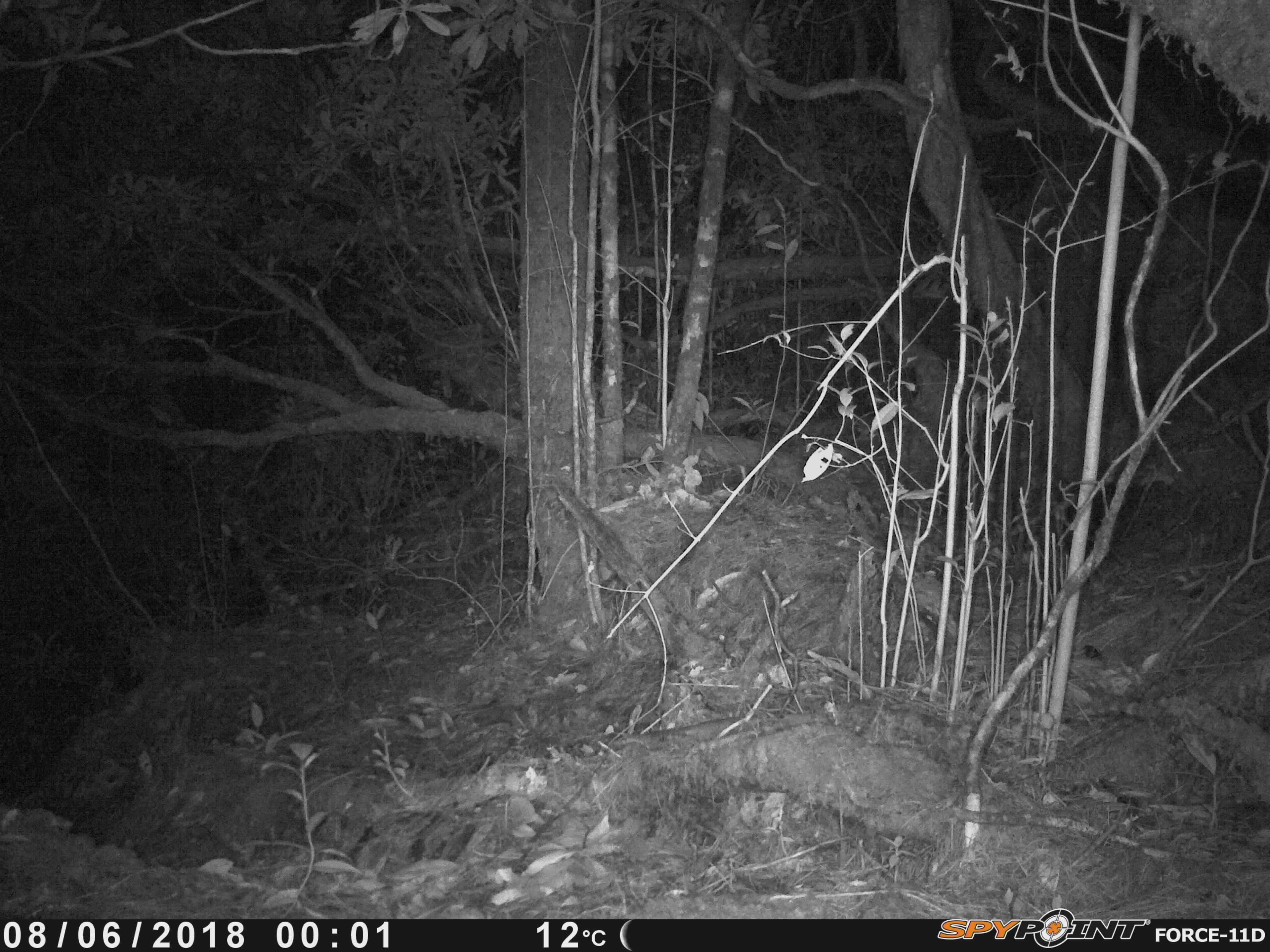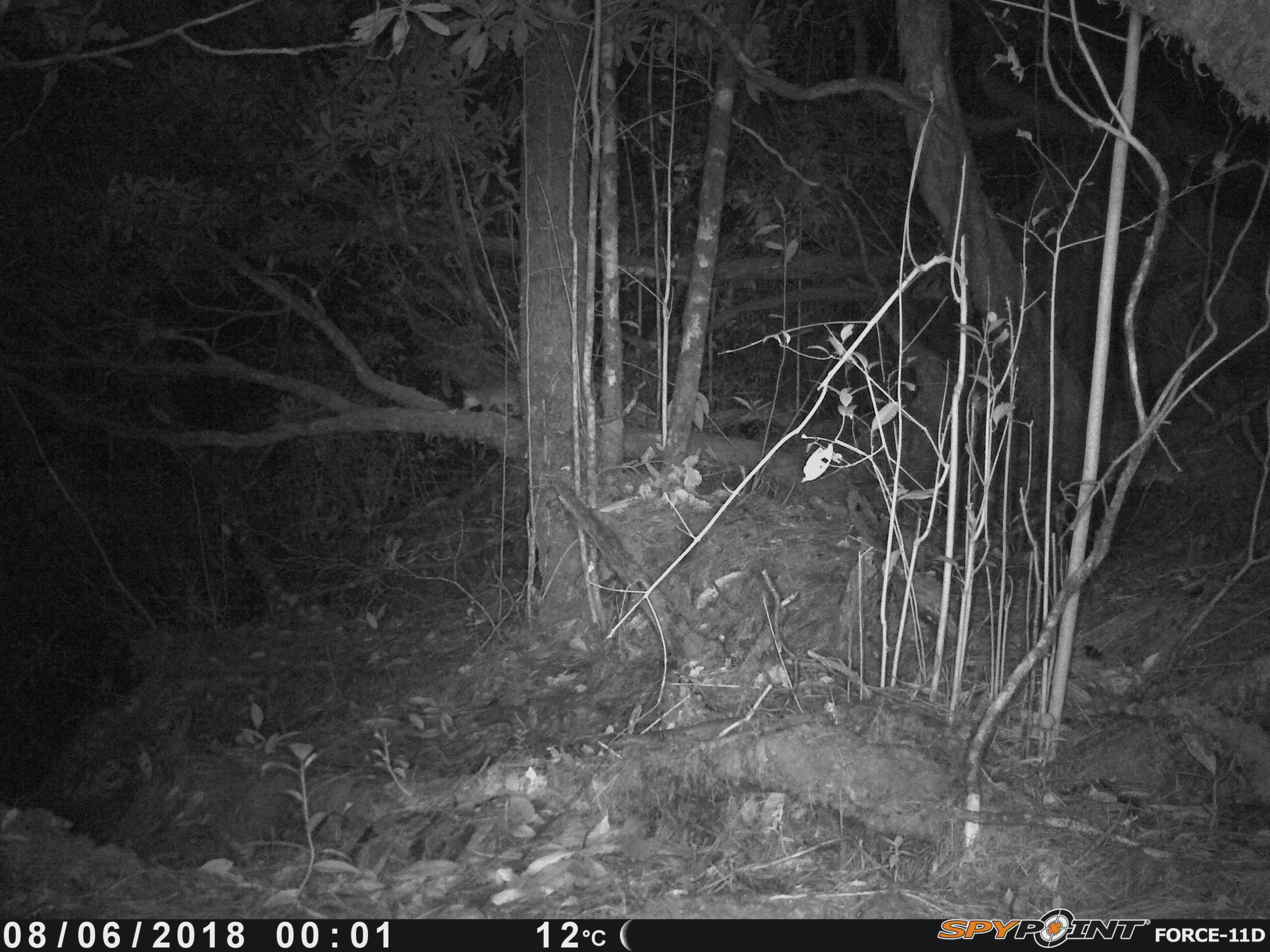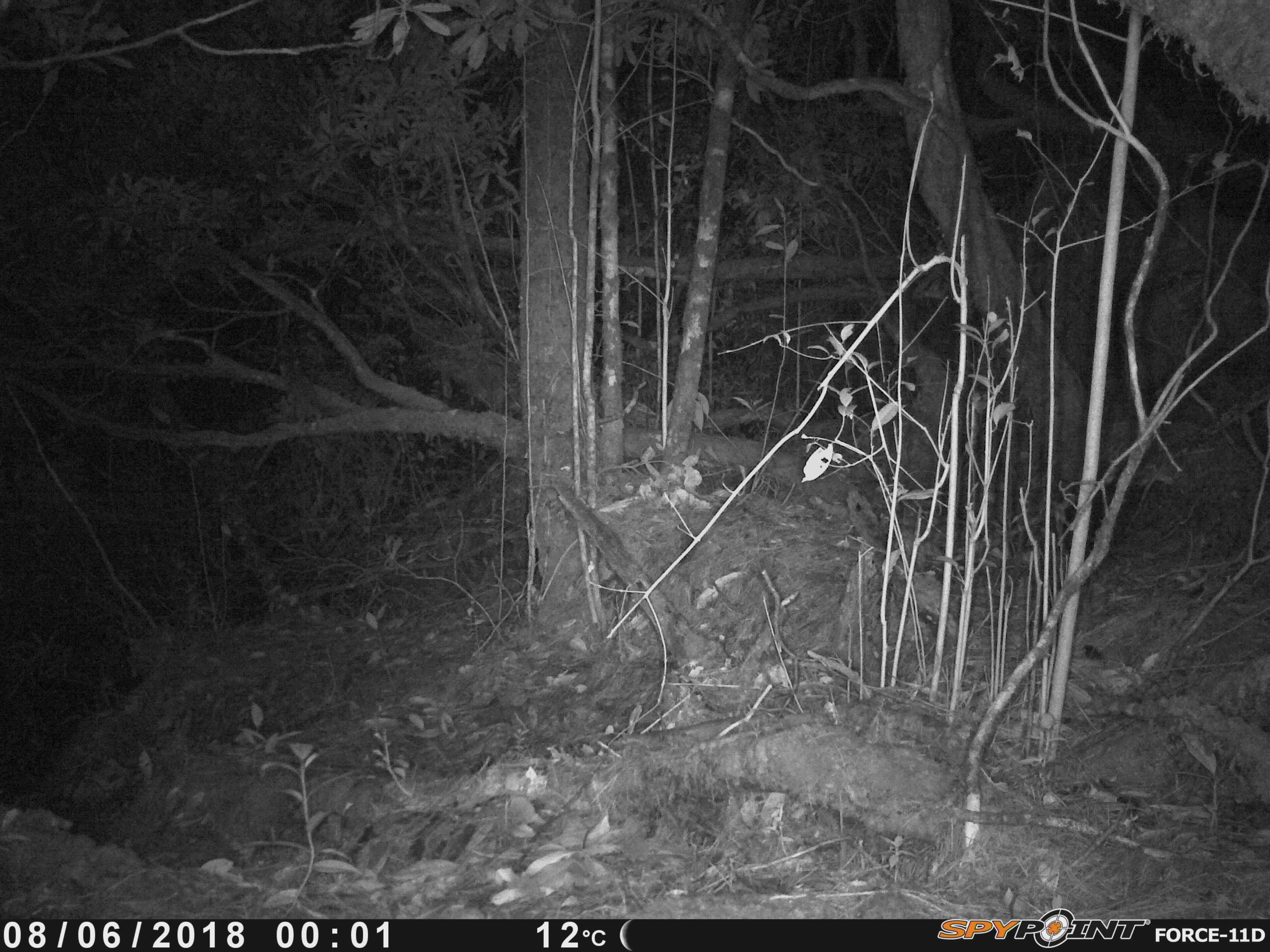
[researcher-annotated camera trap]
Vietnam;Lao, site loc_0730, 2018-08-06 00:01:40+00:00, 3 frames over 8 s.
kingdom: Animalia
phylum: Chordata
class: Mammalia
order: Carnivora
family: Mustelidae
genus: Melogale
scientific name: Melogale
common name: ferret badger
Ferret badger (Melogale). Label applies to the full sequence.